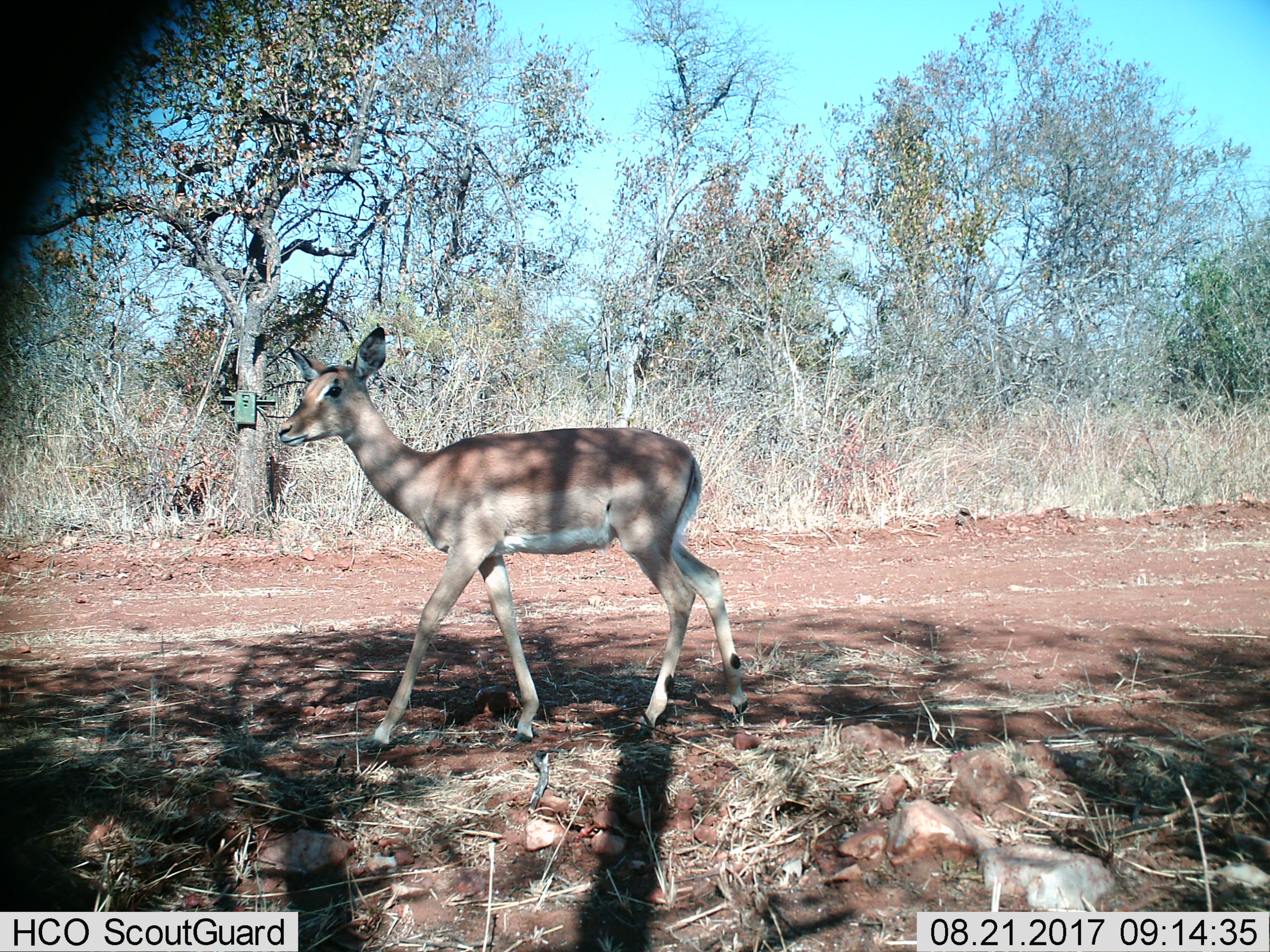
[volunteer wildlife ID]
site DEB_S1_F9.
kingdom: Animalia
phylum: Chordata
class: Mammalia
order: Artiodactyla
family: Bovidae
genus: Aepyceros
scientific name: Aepyceros melampus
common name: impala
Impala (Aepyceros melampus), count 1. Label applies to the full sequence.